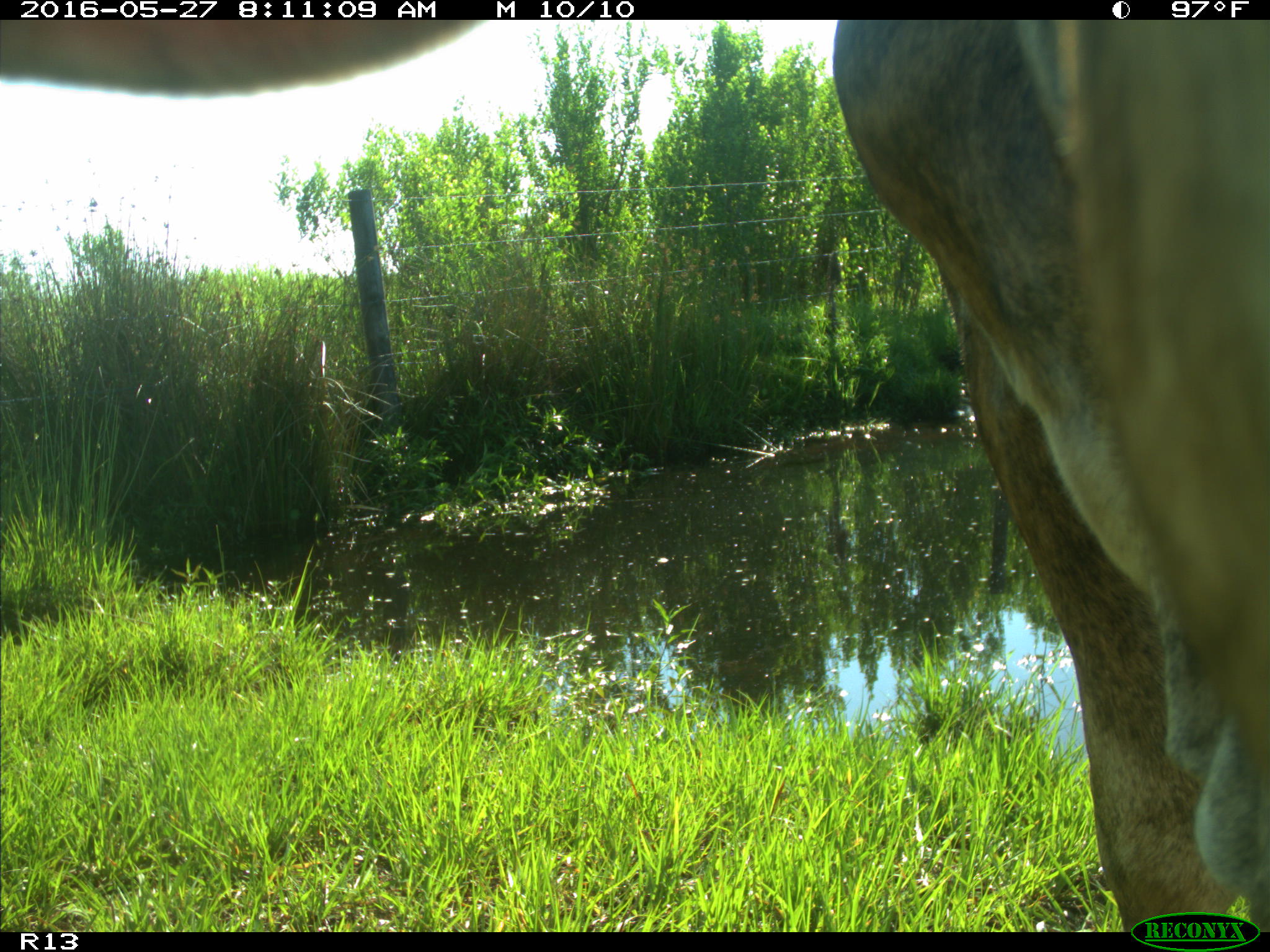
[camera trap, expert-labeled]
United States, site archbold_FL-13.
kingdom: Animalia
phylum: Chordata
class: Mammalia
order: Artiodactyla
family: Bovidae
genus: Bos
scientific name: Bos taurus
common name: domestic cow